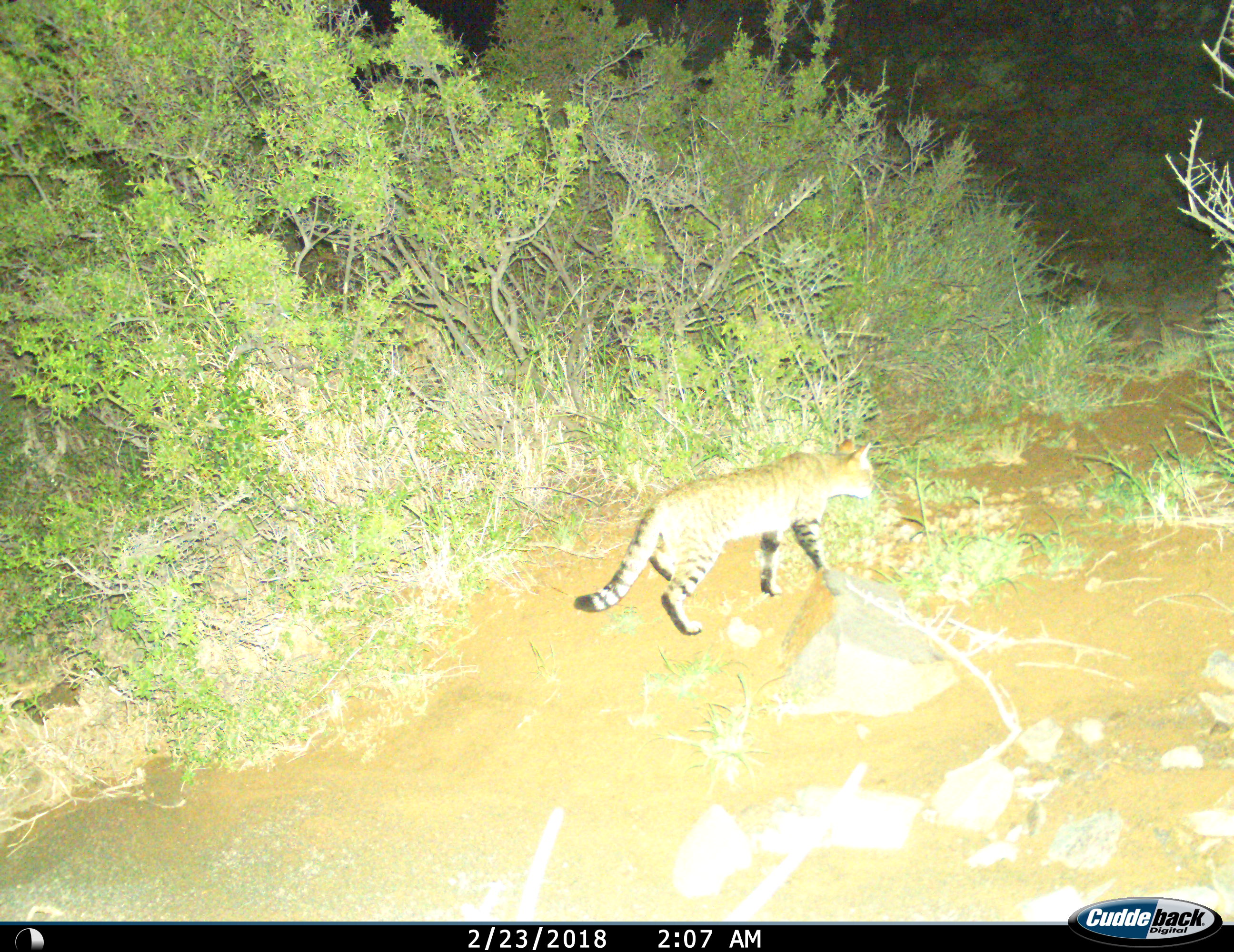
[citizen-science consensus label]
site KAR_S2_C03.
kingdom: Animalia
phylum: Chordata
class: Mammalia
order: Carnivora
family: Felidae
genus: Felis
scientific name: Felis lybica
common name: african wild cat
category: africanwildcat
Africanwildcat (african wild cat) (Felis lybica), count 1. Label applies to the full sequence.